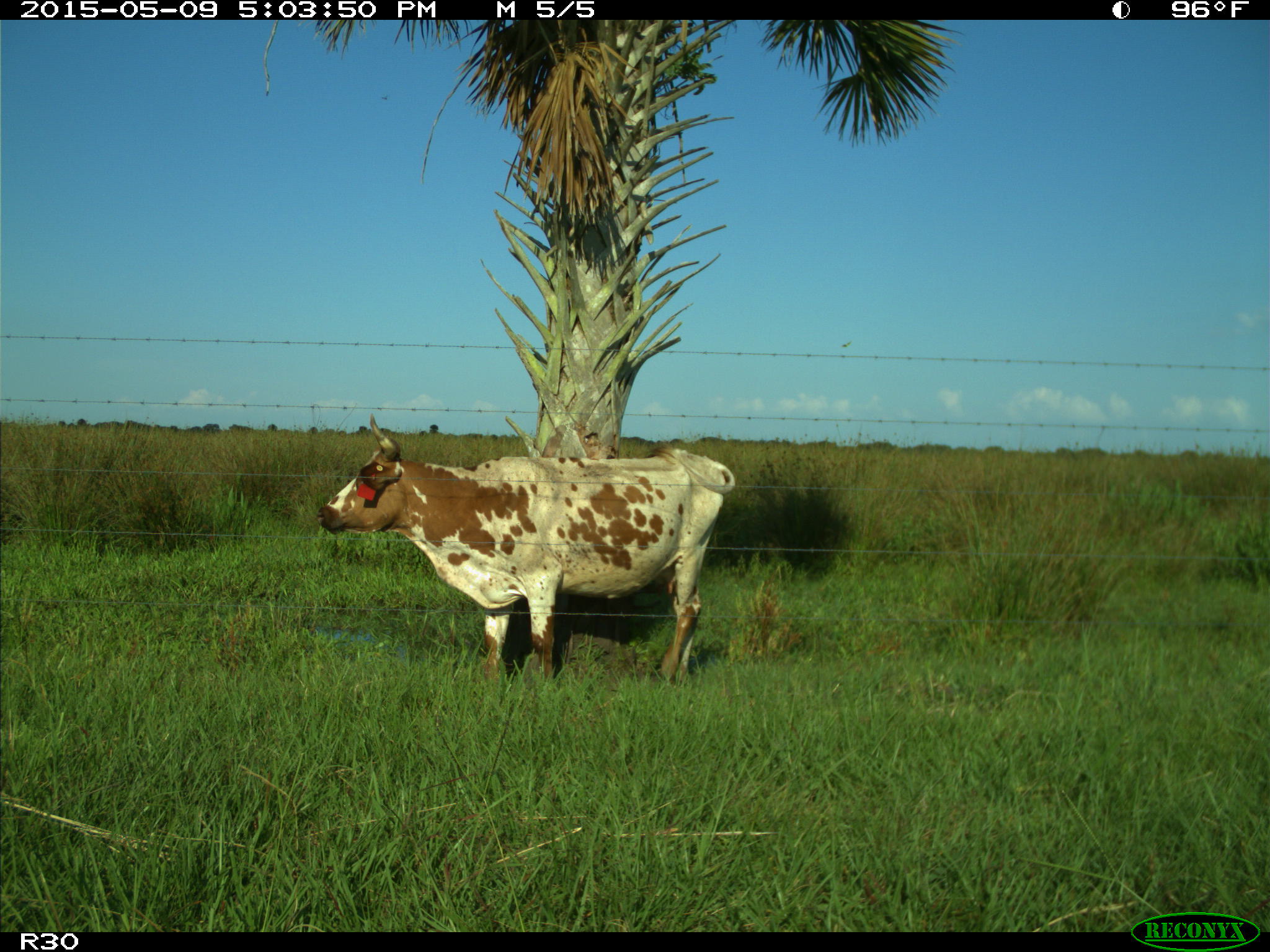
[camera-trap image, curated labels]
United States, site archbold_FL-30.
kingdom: Animalia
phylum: Chordata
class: Mammalia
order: Artiodactyla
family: Bovidae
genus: Bos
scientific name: Bos taurus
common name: domestic cow